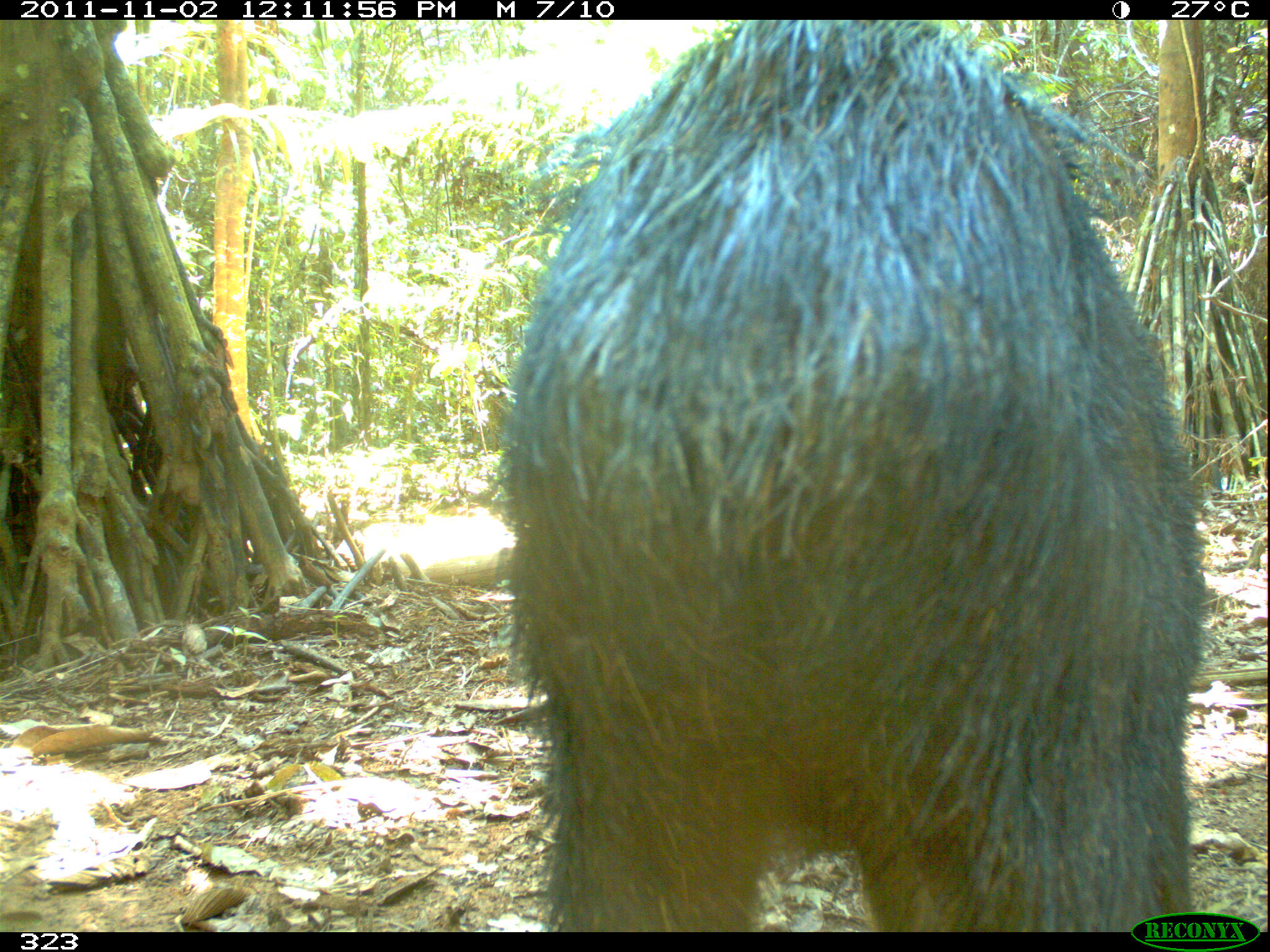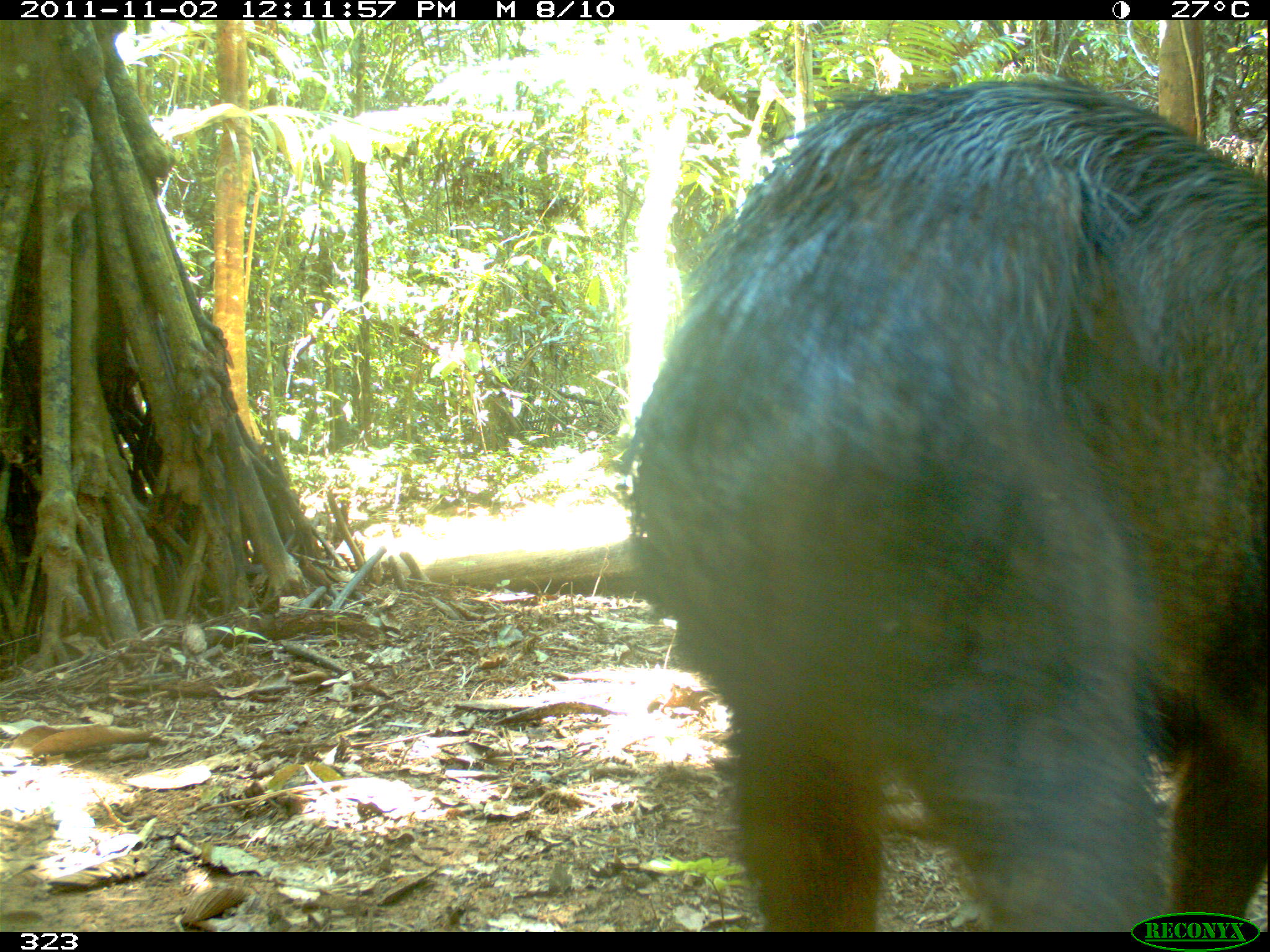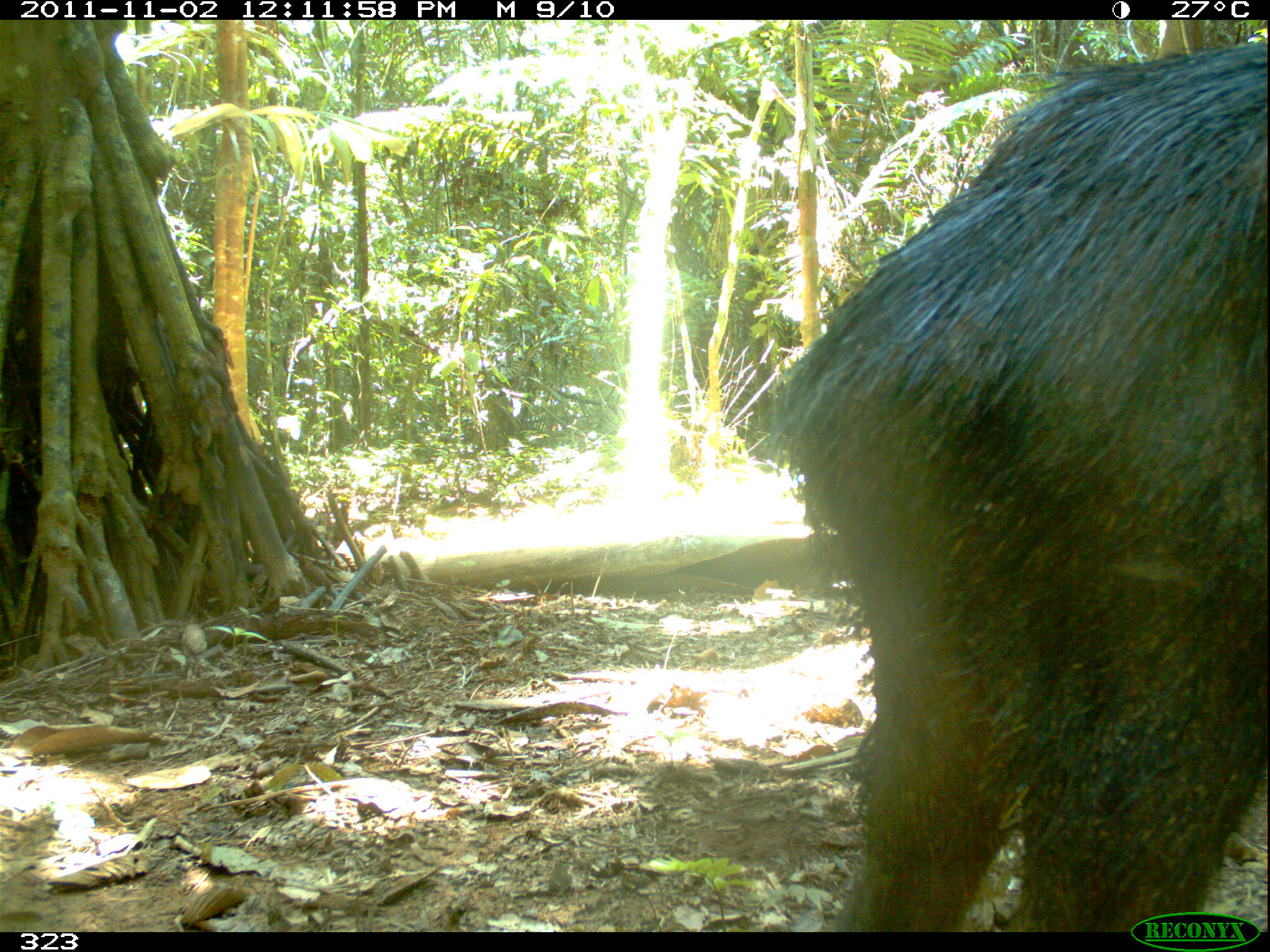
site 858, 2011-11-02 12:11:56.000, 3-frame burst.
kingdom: Animalia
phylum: Chordata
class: Mammalia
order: Artiodactyla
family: Tayassuidae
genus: Tayassu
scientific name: Tayassu pecari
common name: white-lipped peccary